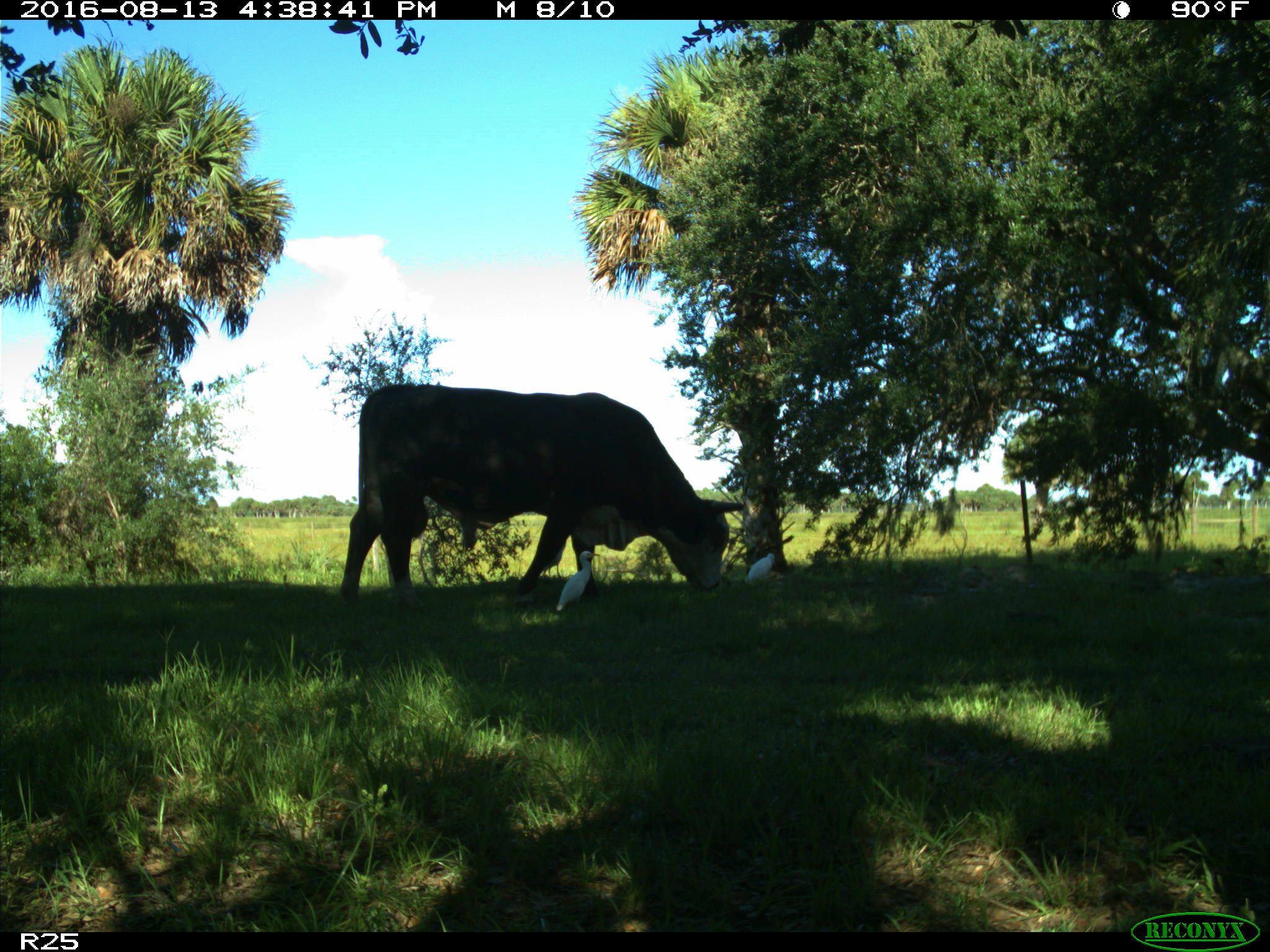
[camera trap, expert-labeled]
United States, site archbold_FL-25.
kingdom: Animalia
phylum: Chordata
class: Mammalia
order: Artiodactyla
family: Bovidae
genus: Bos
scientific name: Bos taurus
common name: domestic cow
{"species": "Bos taurus (domestic cow)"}